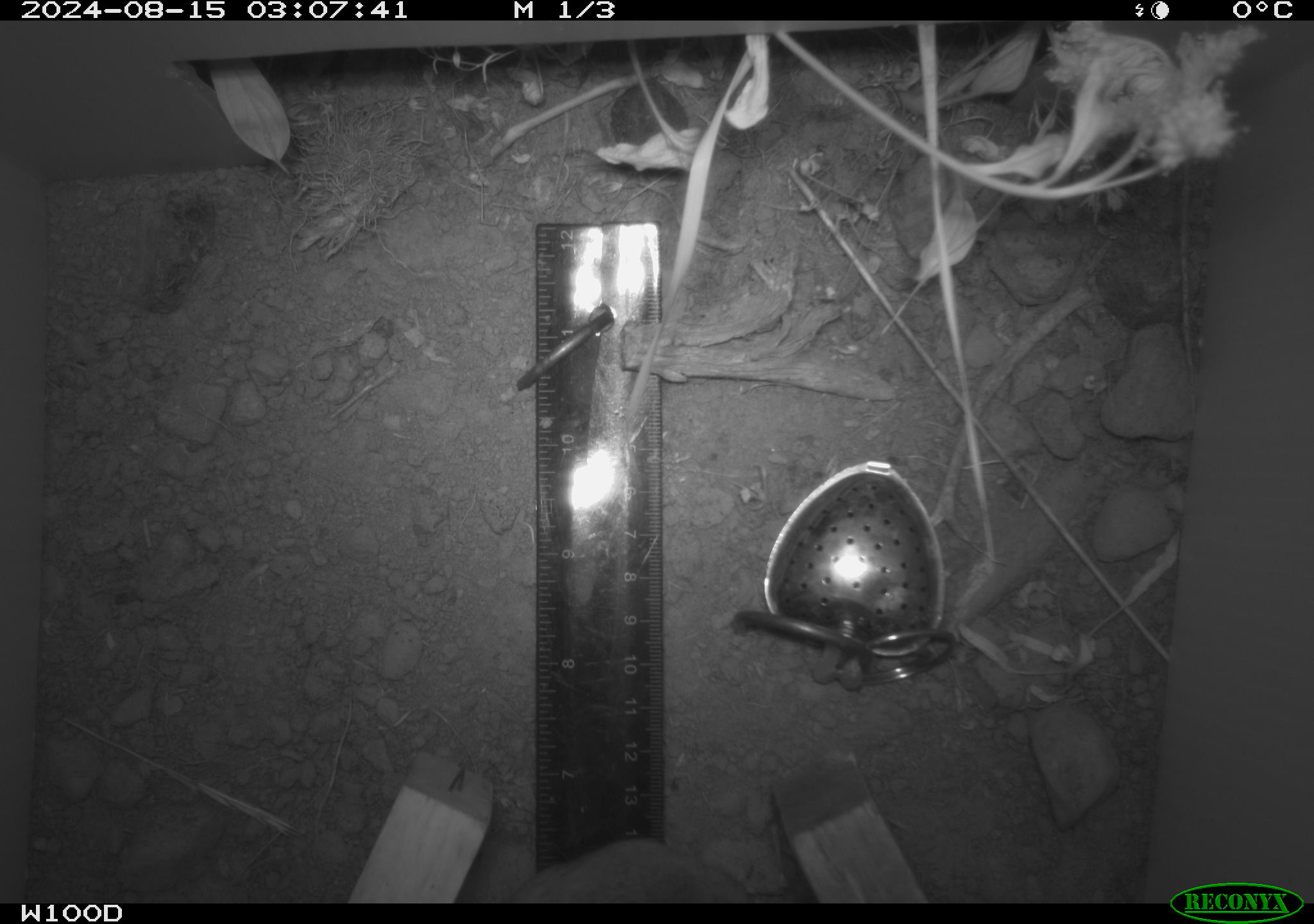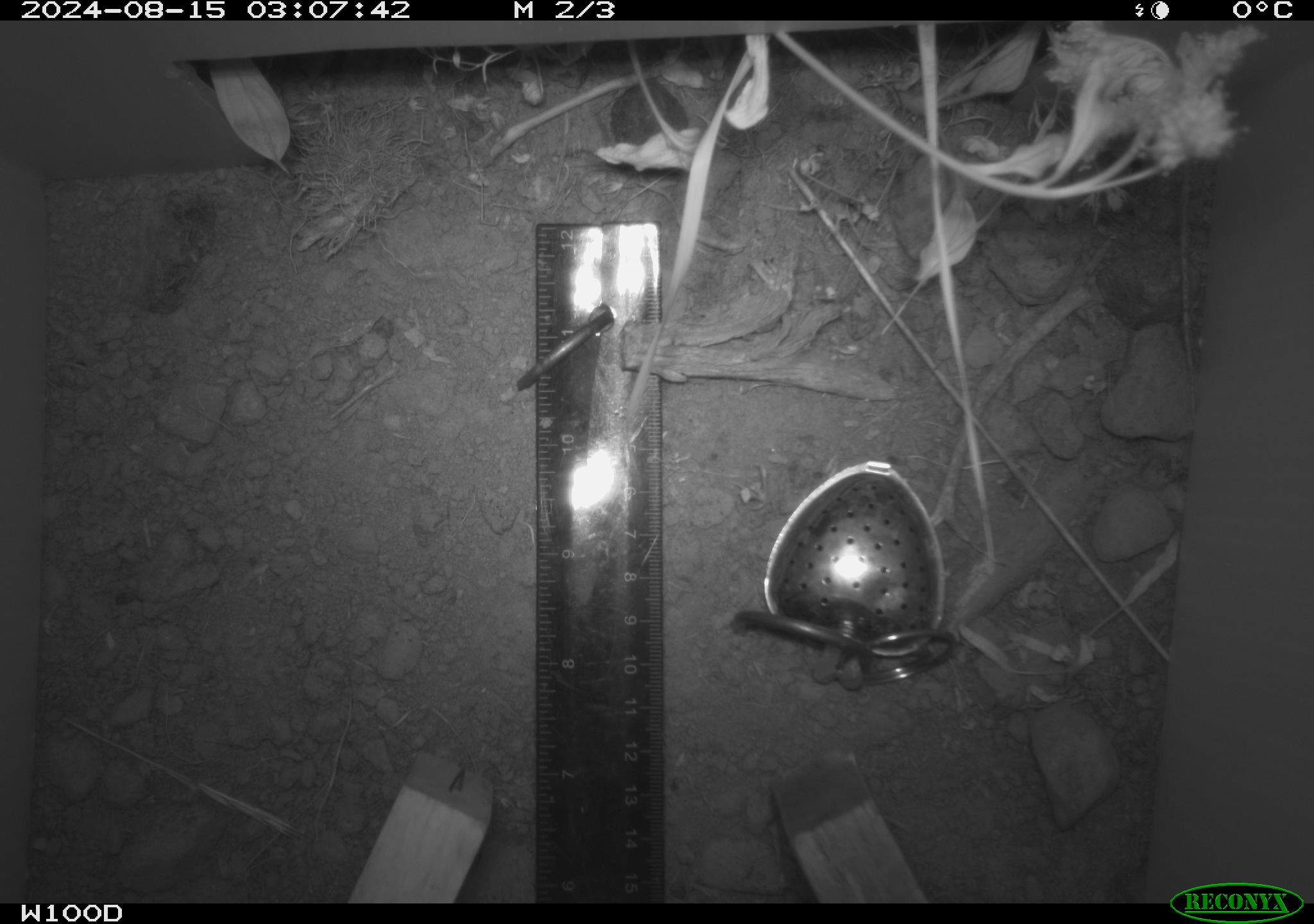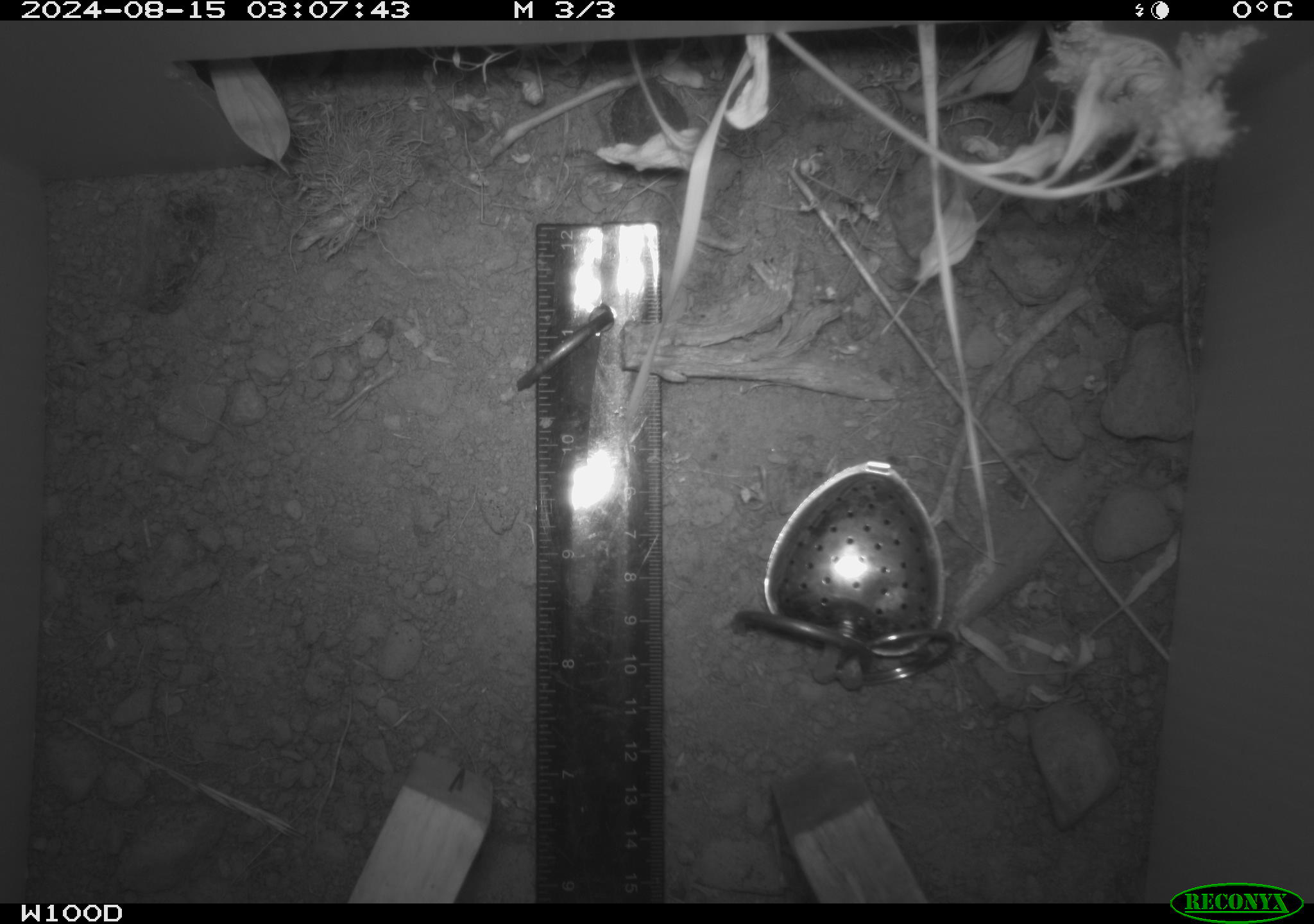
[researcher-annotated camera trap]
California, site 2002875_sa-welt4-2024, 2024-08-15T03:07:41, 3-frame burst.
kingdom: Animalia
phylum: Chordata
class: Mammalia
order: Rodentia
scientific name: Rodentia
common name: mouse species